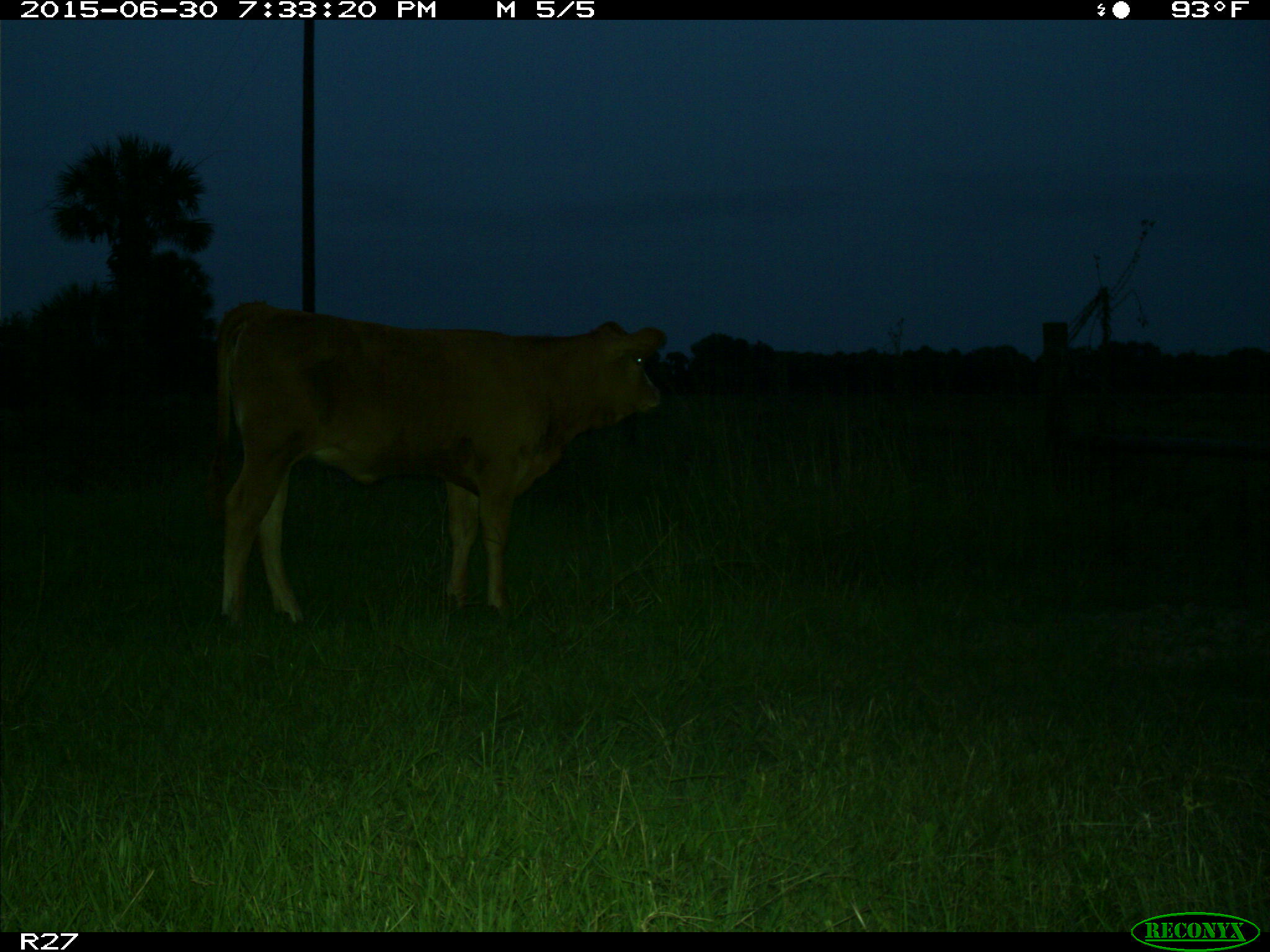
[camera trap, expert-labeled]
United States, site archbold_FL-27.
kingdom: Animalia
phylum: Chordata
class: Mammalia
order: Artiodactyla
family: Bovidae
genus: Bos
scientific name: Bos taurus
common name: domestic cow